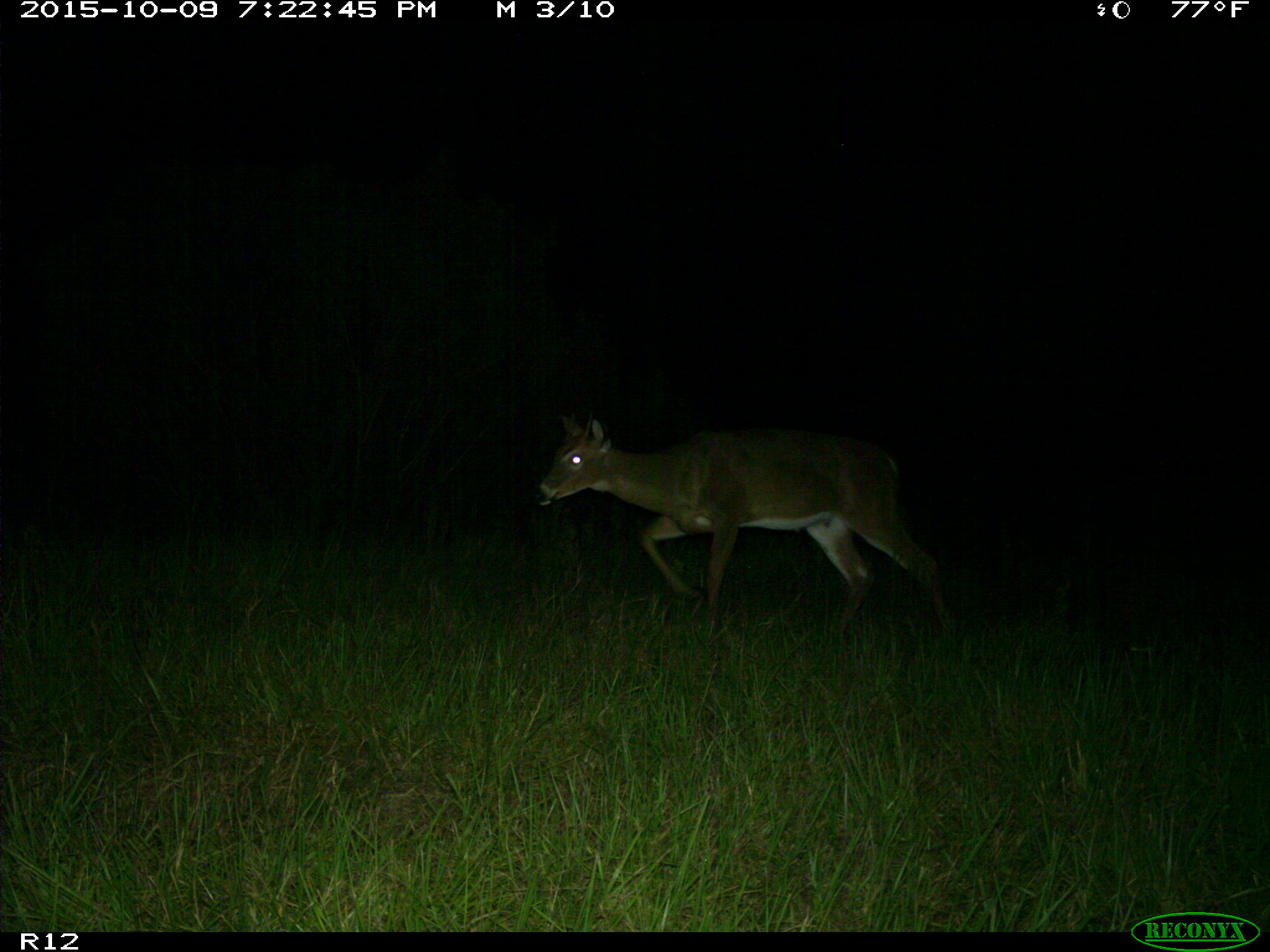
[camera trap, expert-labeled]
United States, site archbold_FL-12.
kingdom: Animalia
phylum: Chordata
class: Mammalia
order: Artiodactyla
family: Cervidae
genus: Odocoileus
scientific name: Odocoileus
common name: deer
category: unidentified deer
Unidentified deer (deer) (Odocoileus).